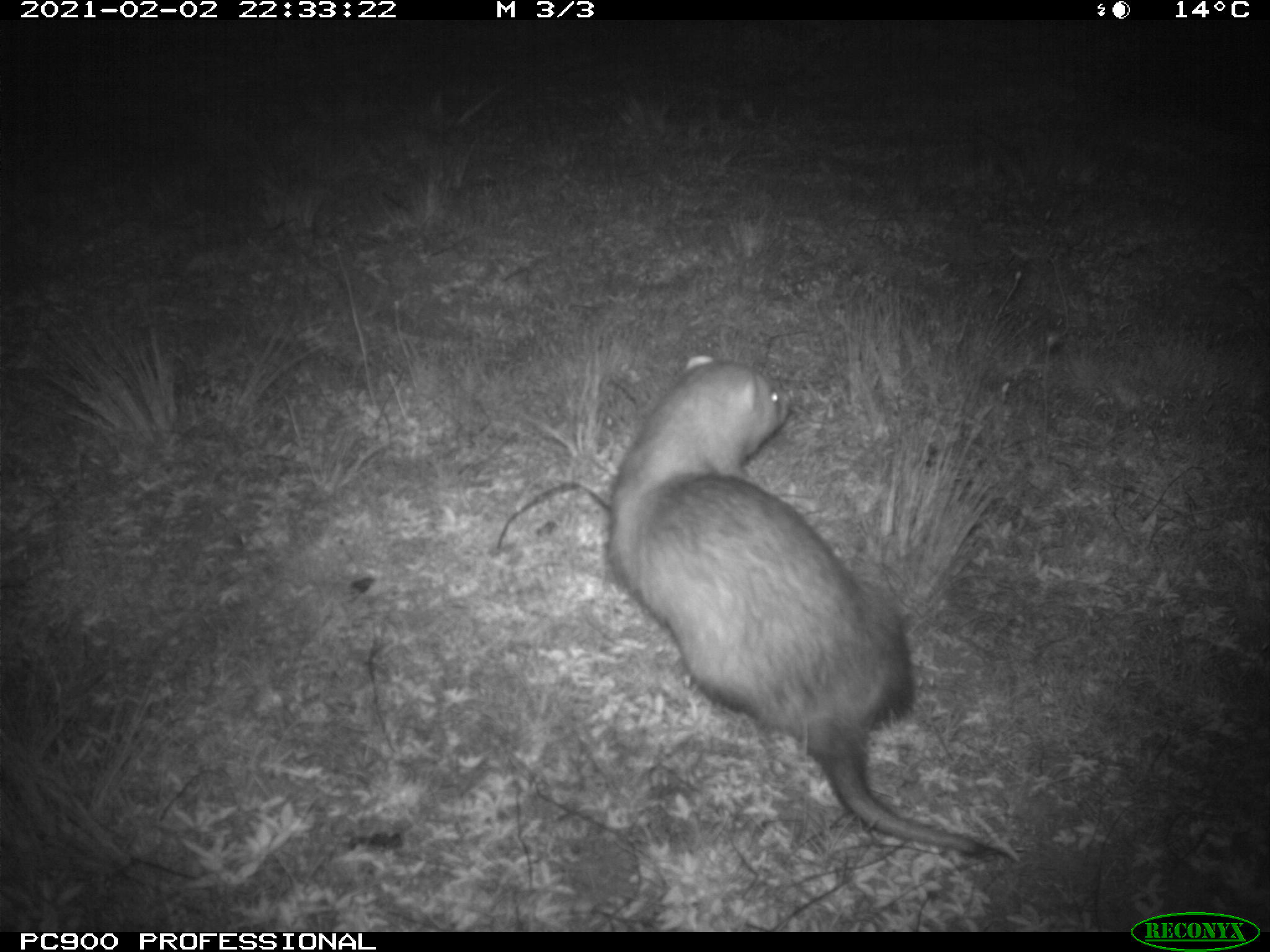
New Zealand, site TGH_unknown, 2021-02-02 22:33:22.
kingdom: Animalia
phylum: Chordata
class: Mammalia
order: Carnivora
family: Mustelidae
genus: Mustela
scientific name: Mustela furo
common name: ferret